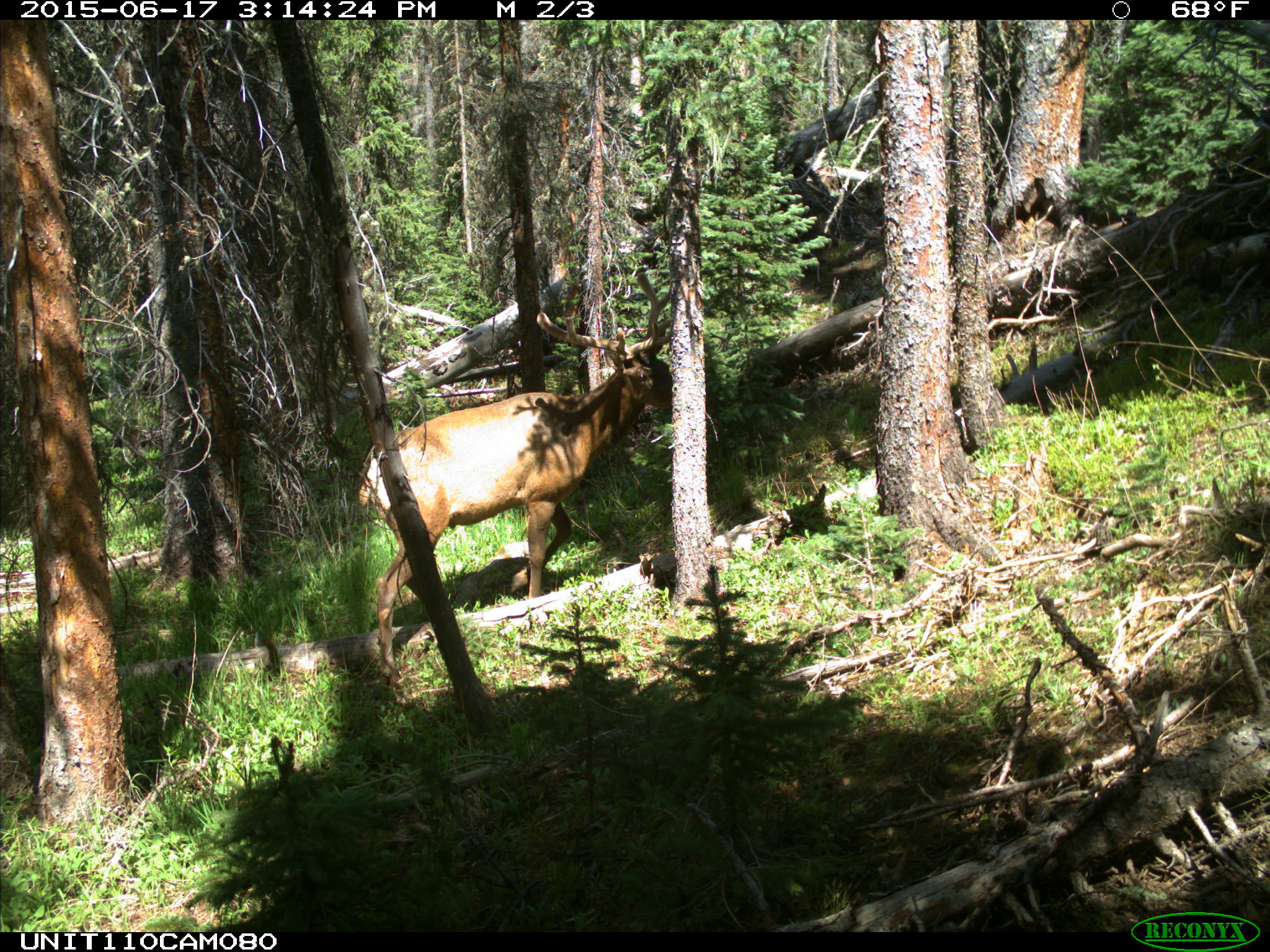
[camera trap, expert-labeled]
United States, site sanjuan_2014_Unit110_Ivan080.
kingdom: Animalia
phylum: Chordata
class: Mammalia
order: Artiodactyla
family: Cervidae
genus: Cervus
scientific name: Cervus elaphus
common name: red deer